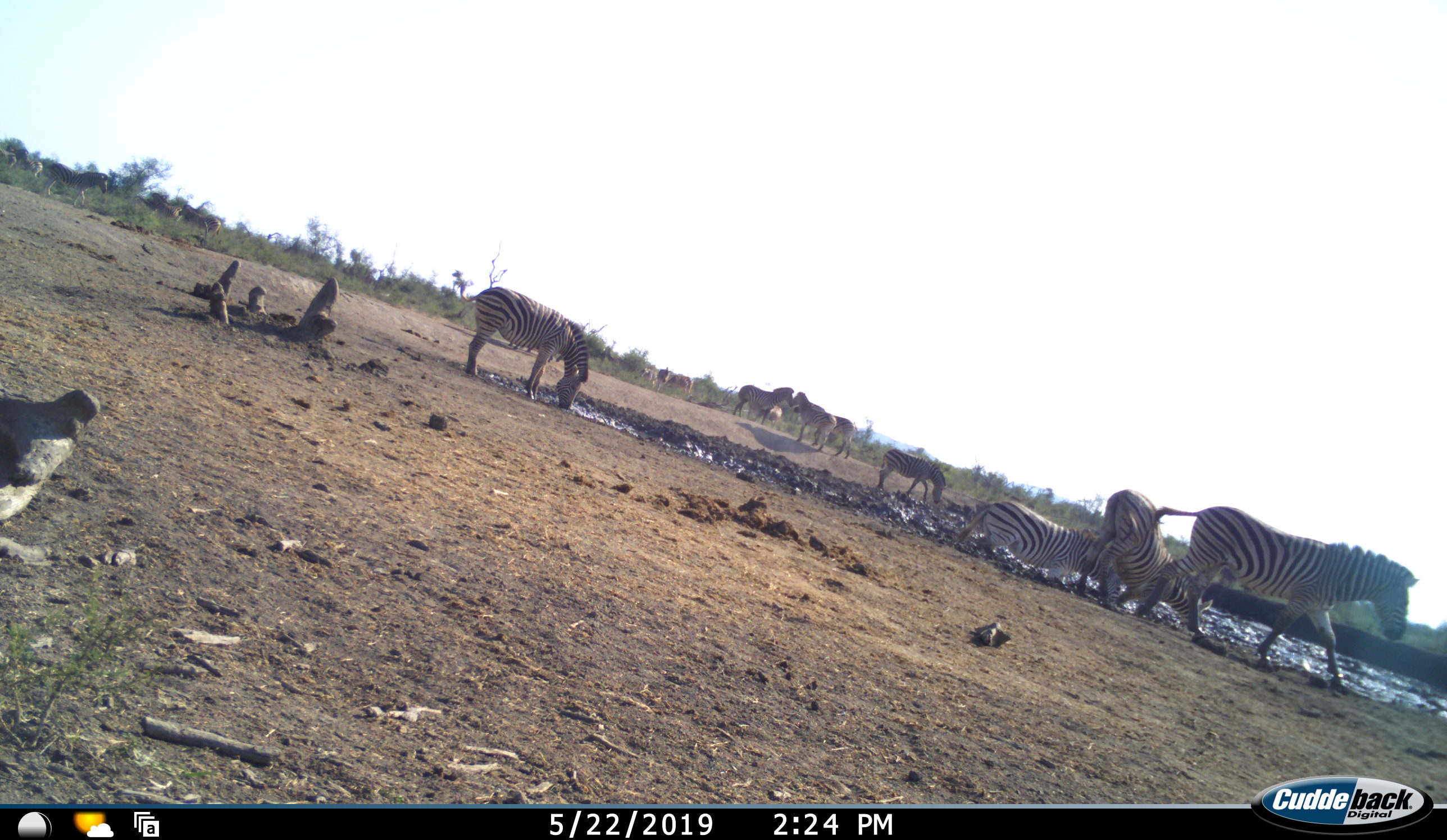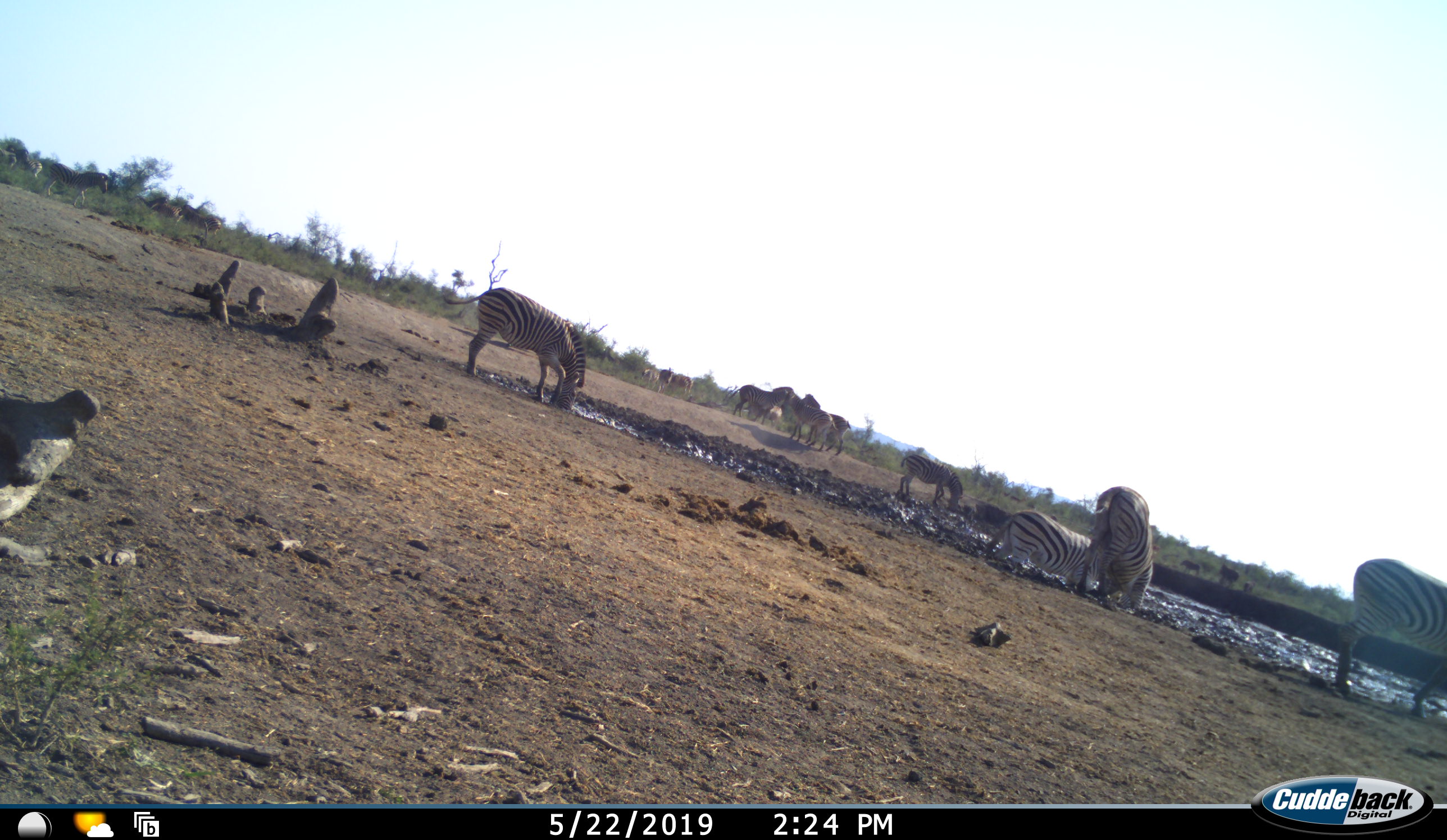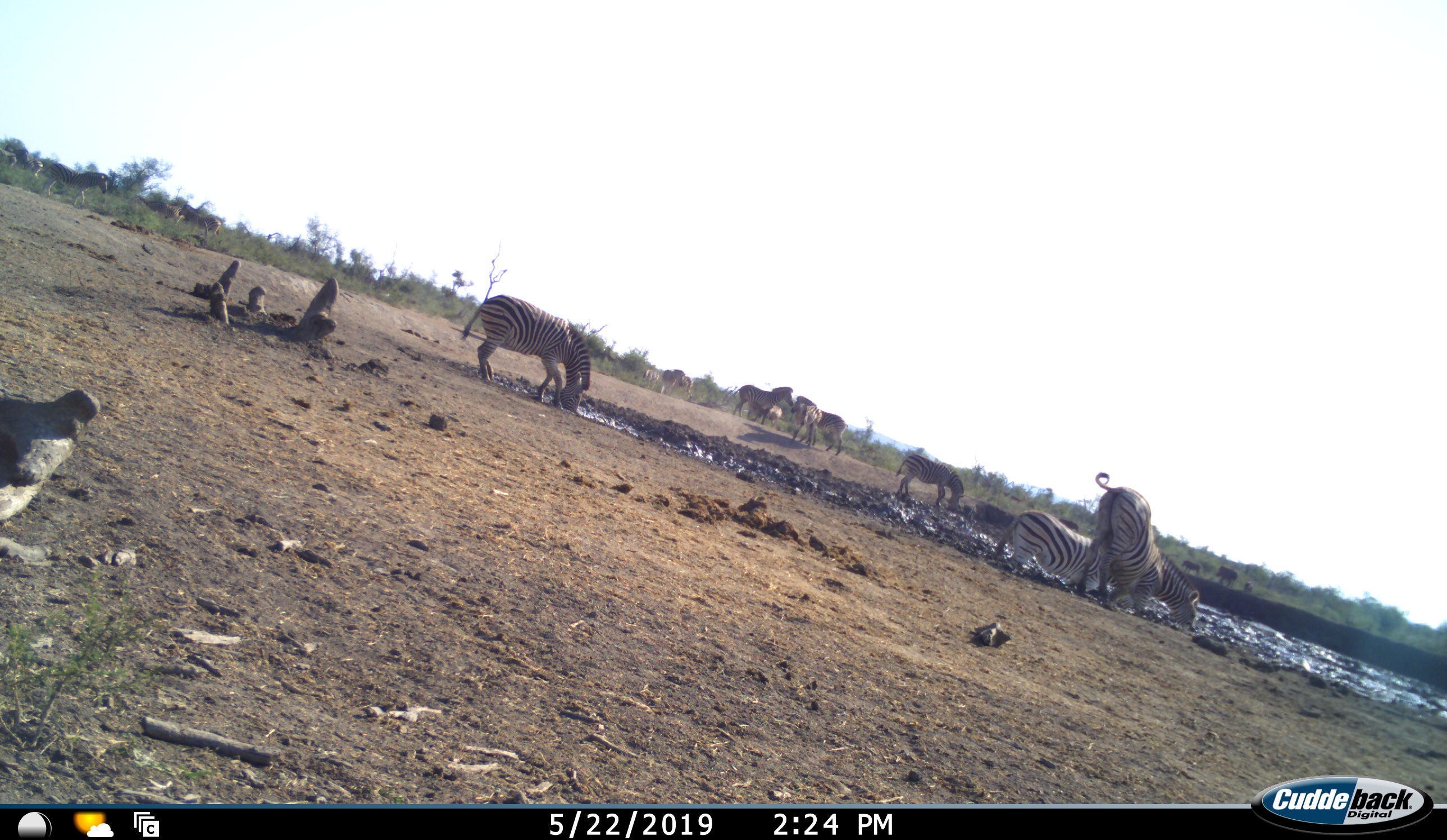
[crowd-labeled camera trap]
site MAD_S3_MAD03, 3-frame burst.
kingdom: Animalia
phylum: Chordata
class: Mammalia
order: Perissodactyla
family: Equidae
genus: Equus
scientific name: Equus quagga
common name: plains zebra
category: zebraplains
Zebraplains (plains zebra) (Equus quagga), count 10. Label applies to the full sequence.